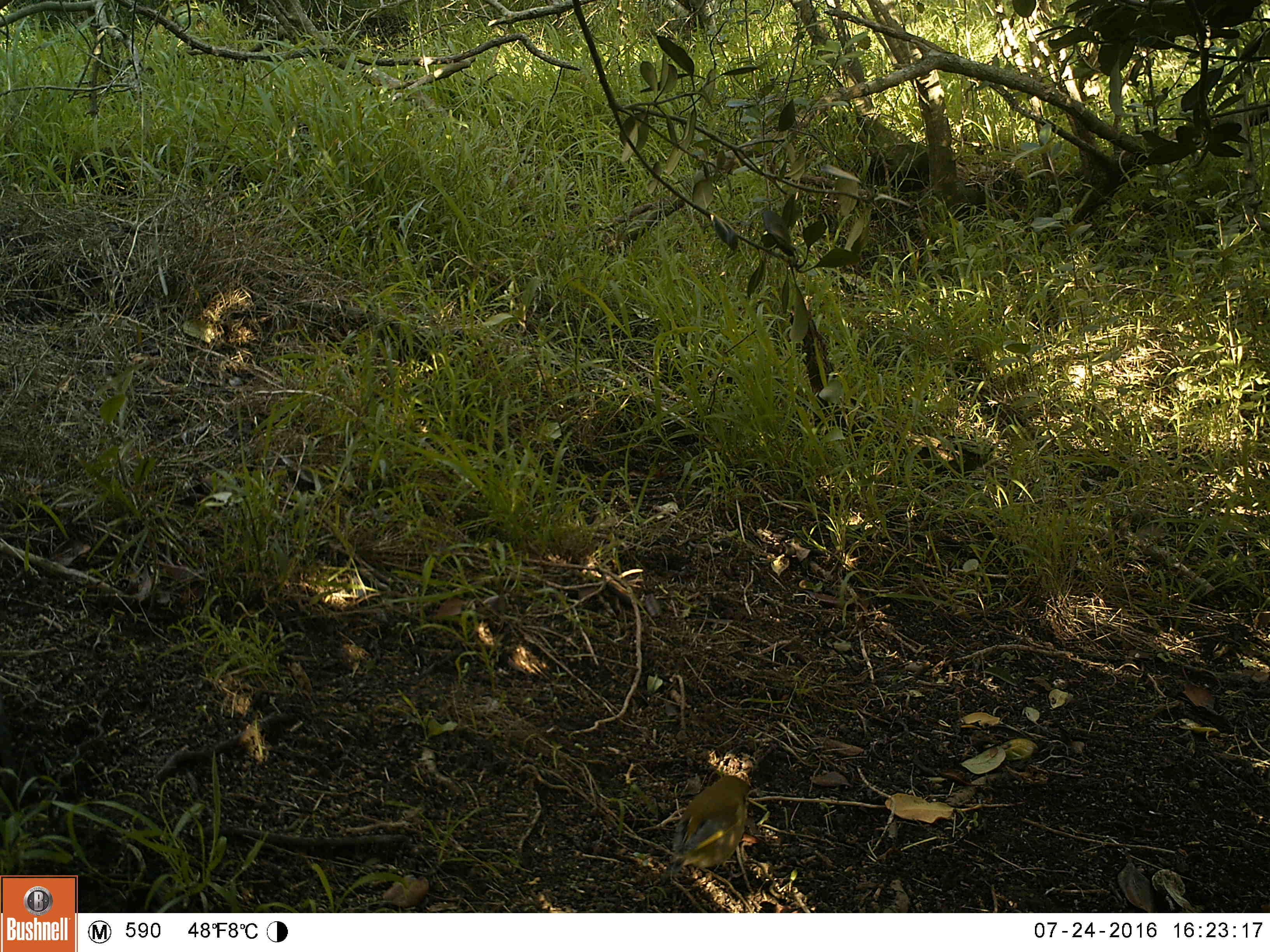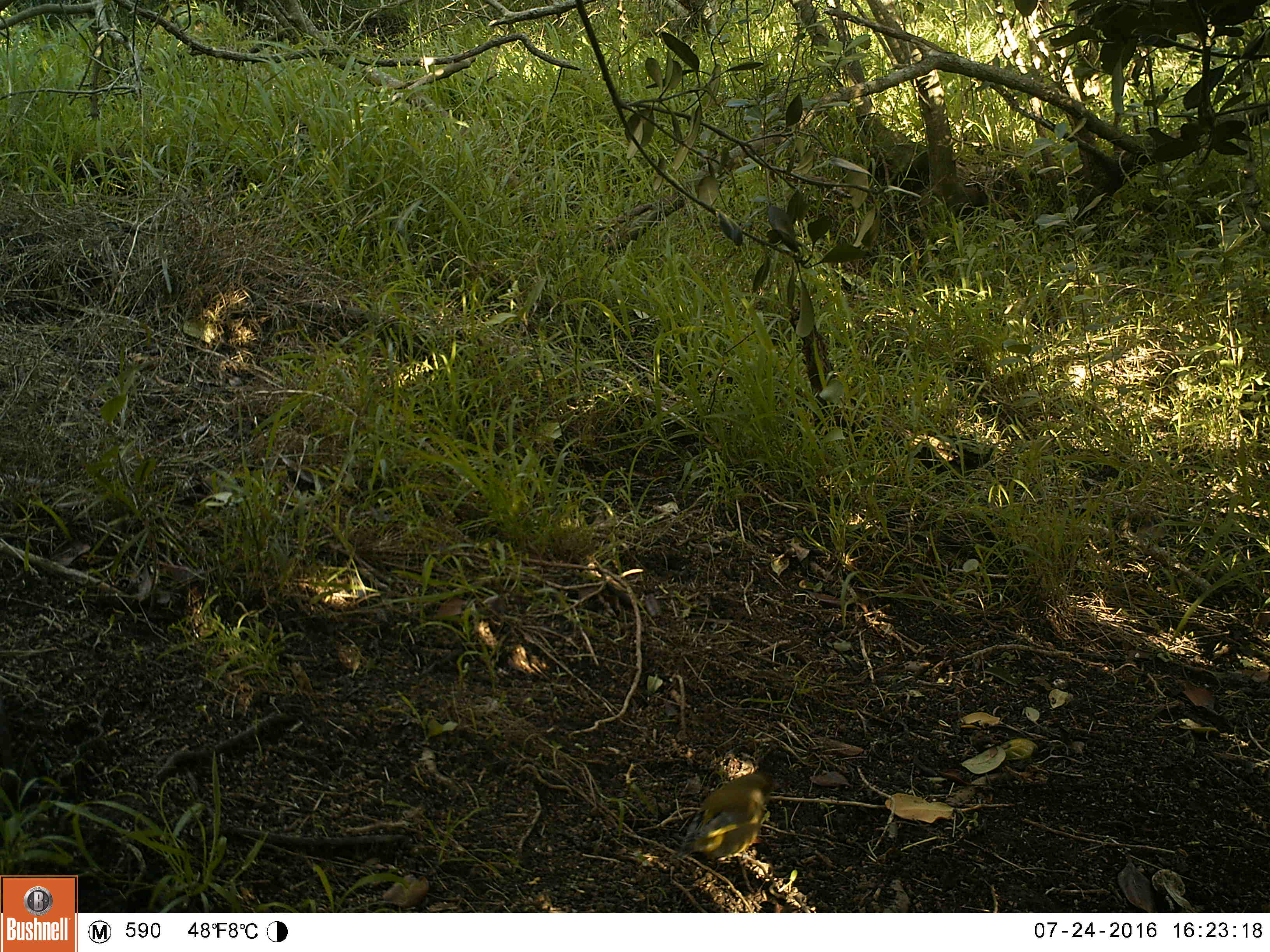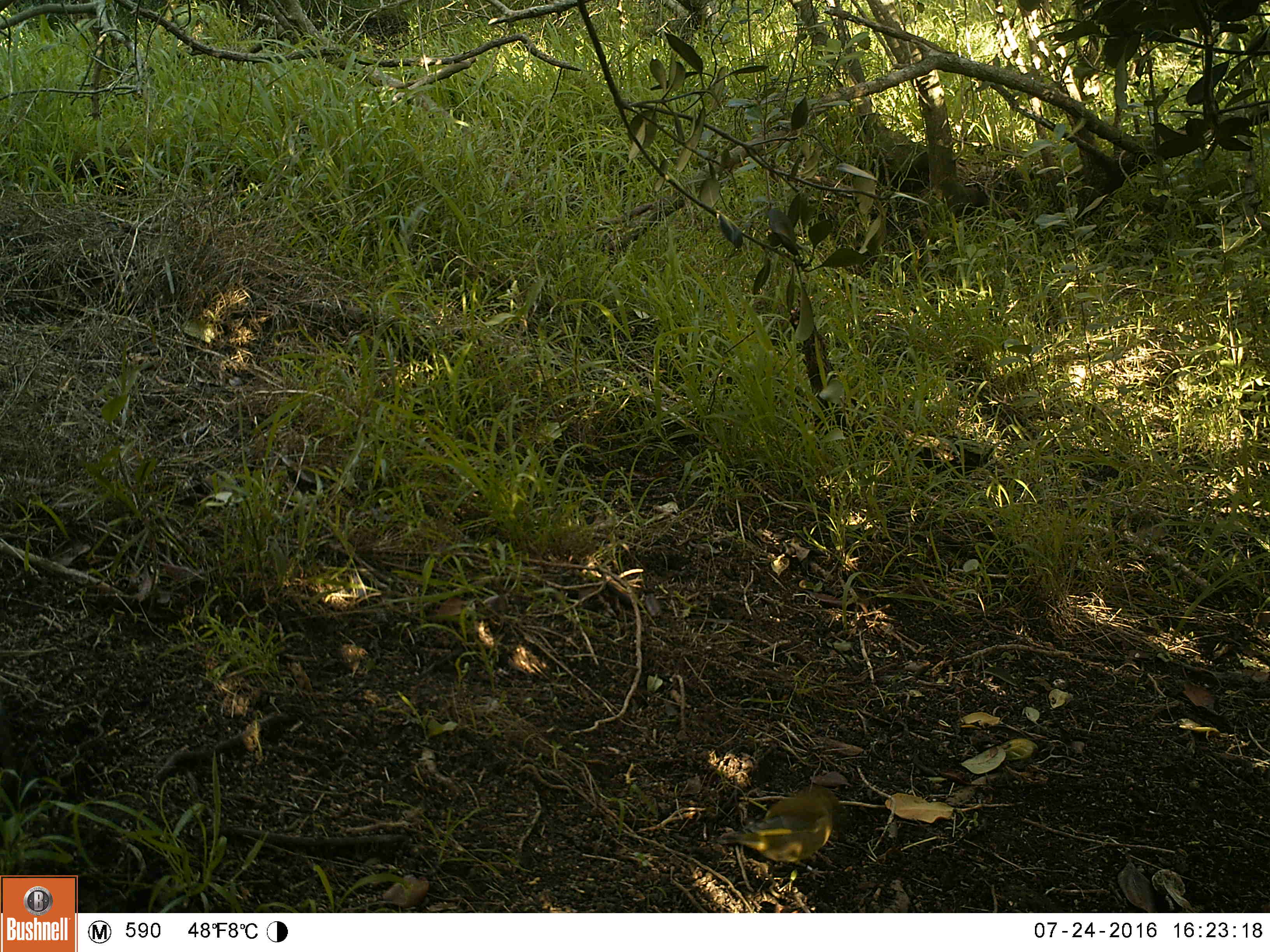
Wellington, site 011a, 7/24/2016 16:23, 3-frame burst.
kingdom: Animalia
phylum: Chordata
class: Aves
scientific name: Aves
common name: bird